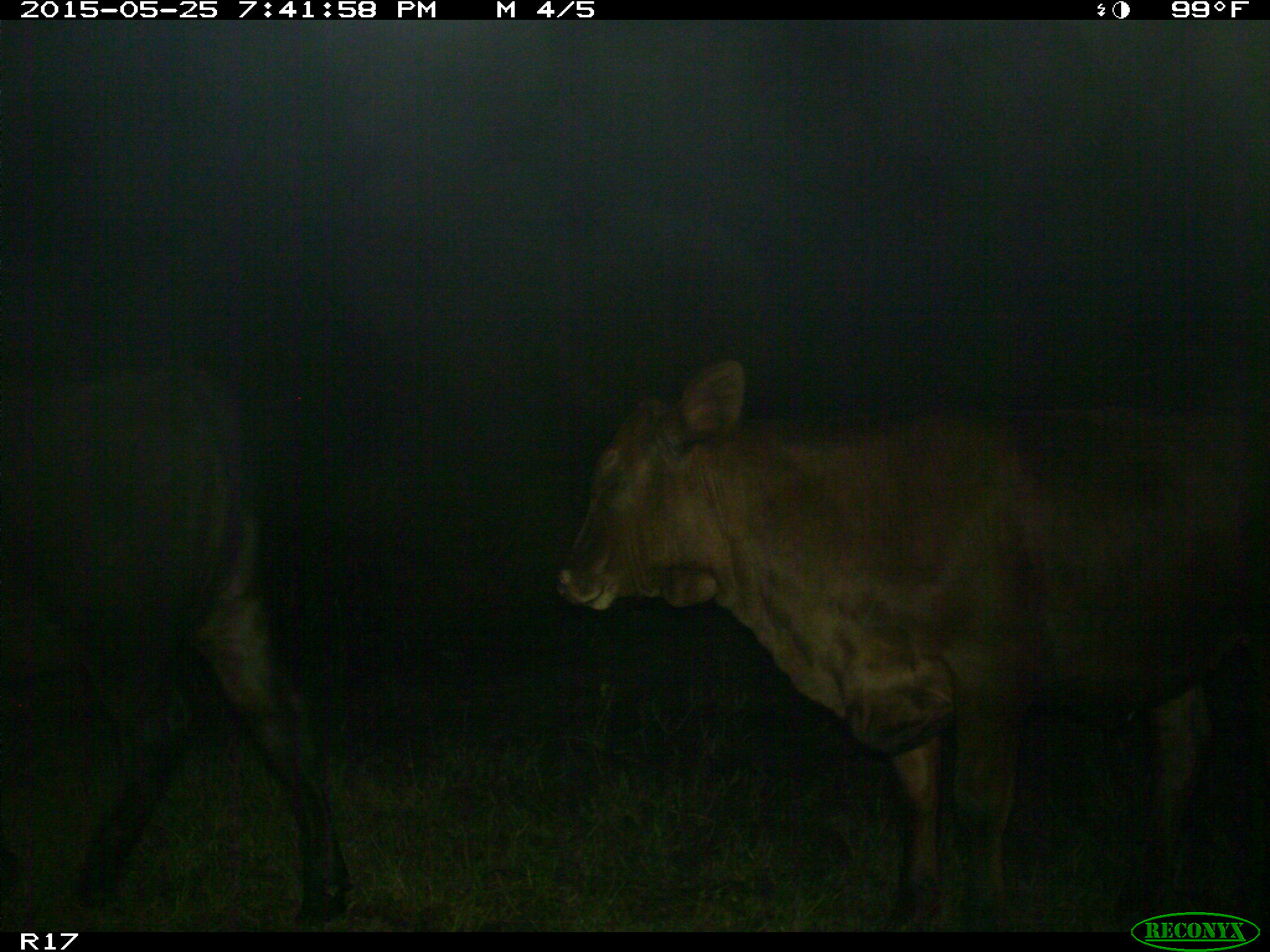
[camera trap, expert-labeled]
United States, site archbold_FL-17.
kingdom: Animalia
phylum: Chordata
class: Mammalia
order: Artiodactyla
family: Bovidae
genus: Bos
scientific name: Bos taurus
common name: domestic cow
Bos taurus (domestic cow).